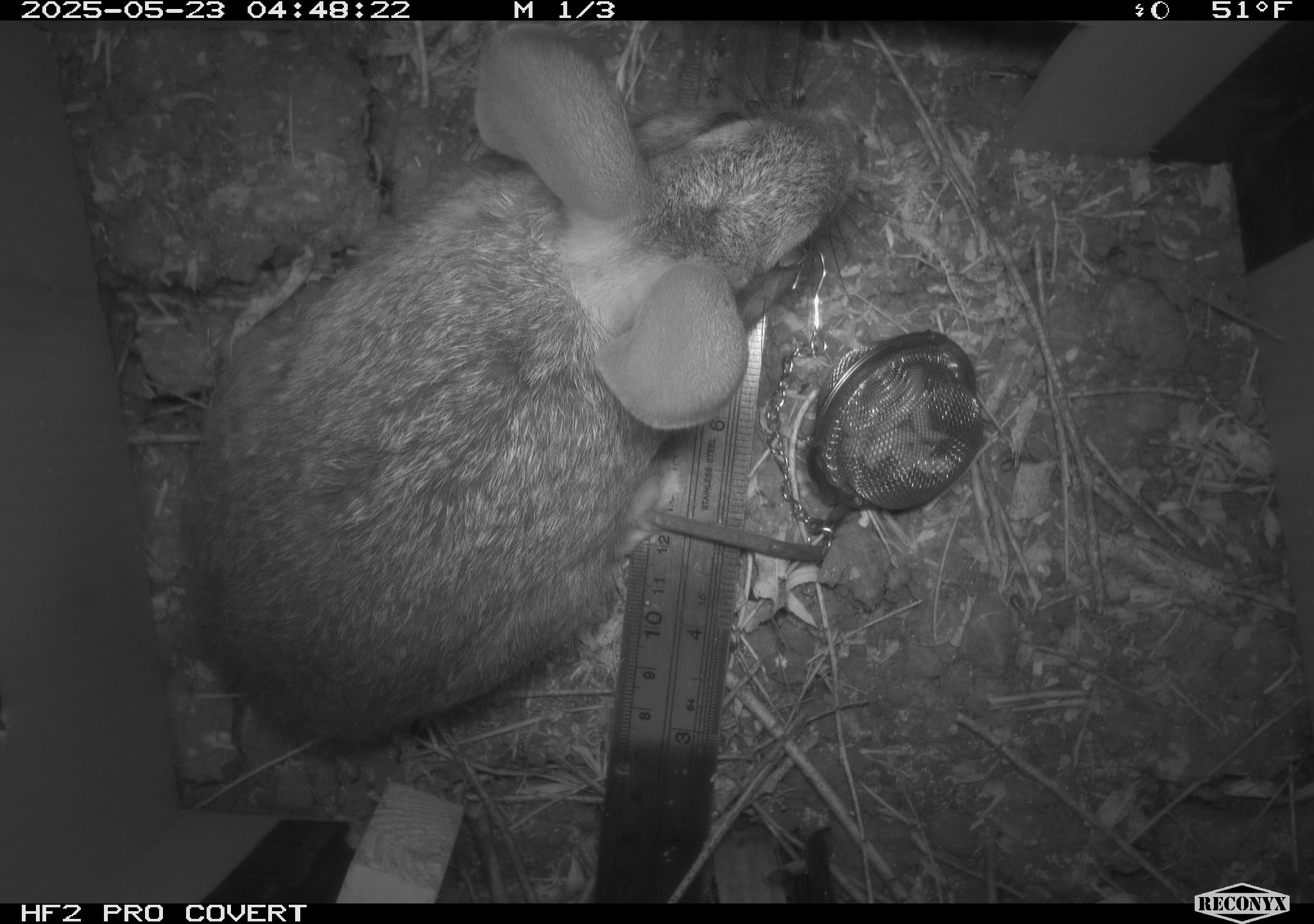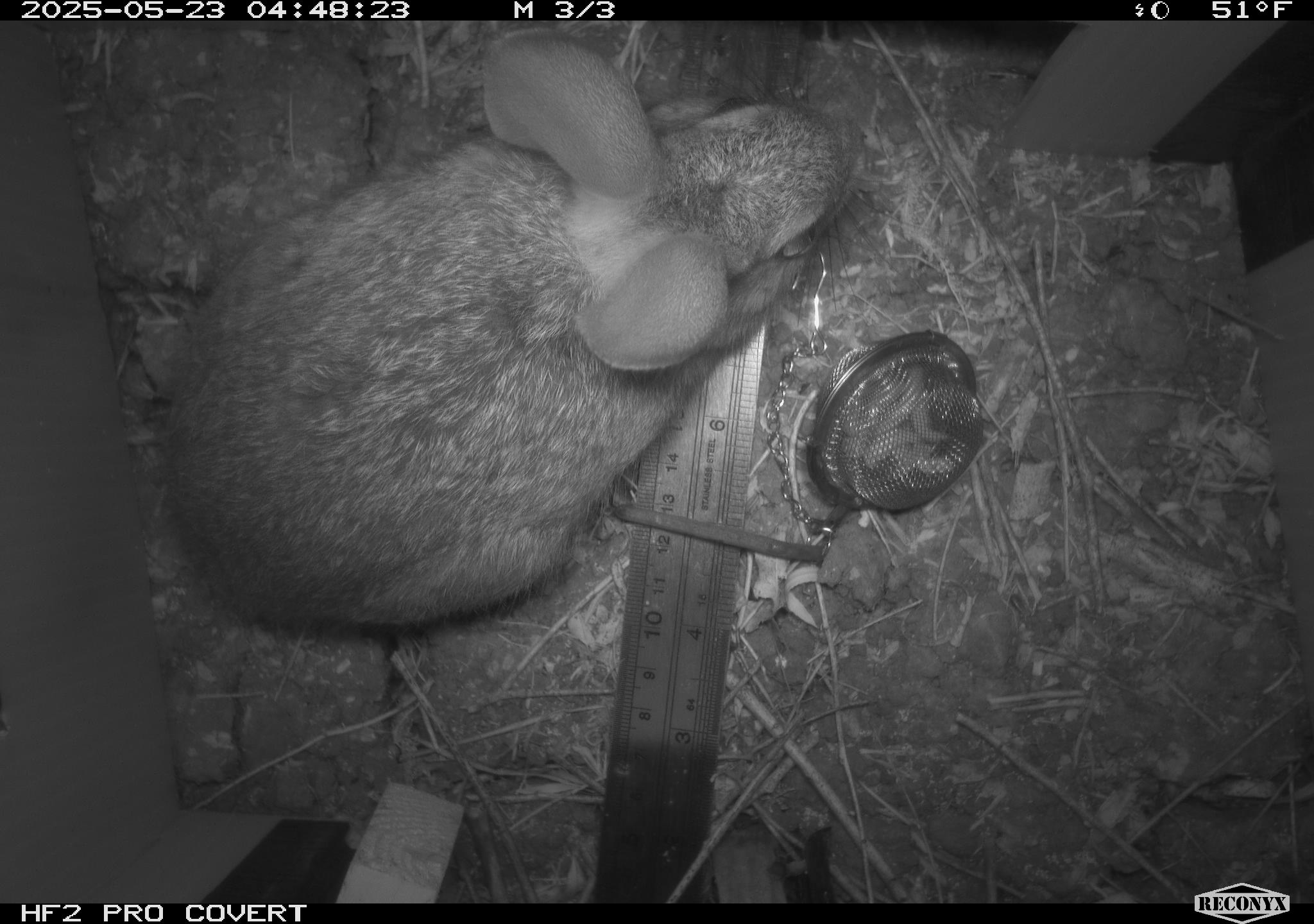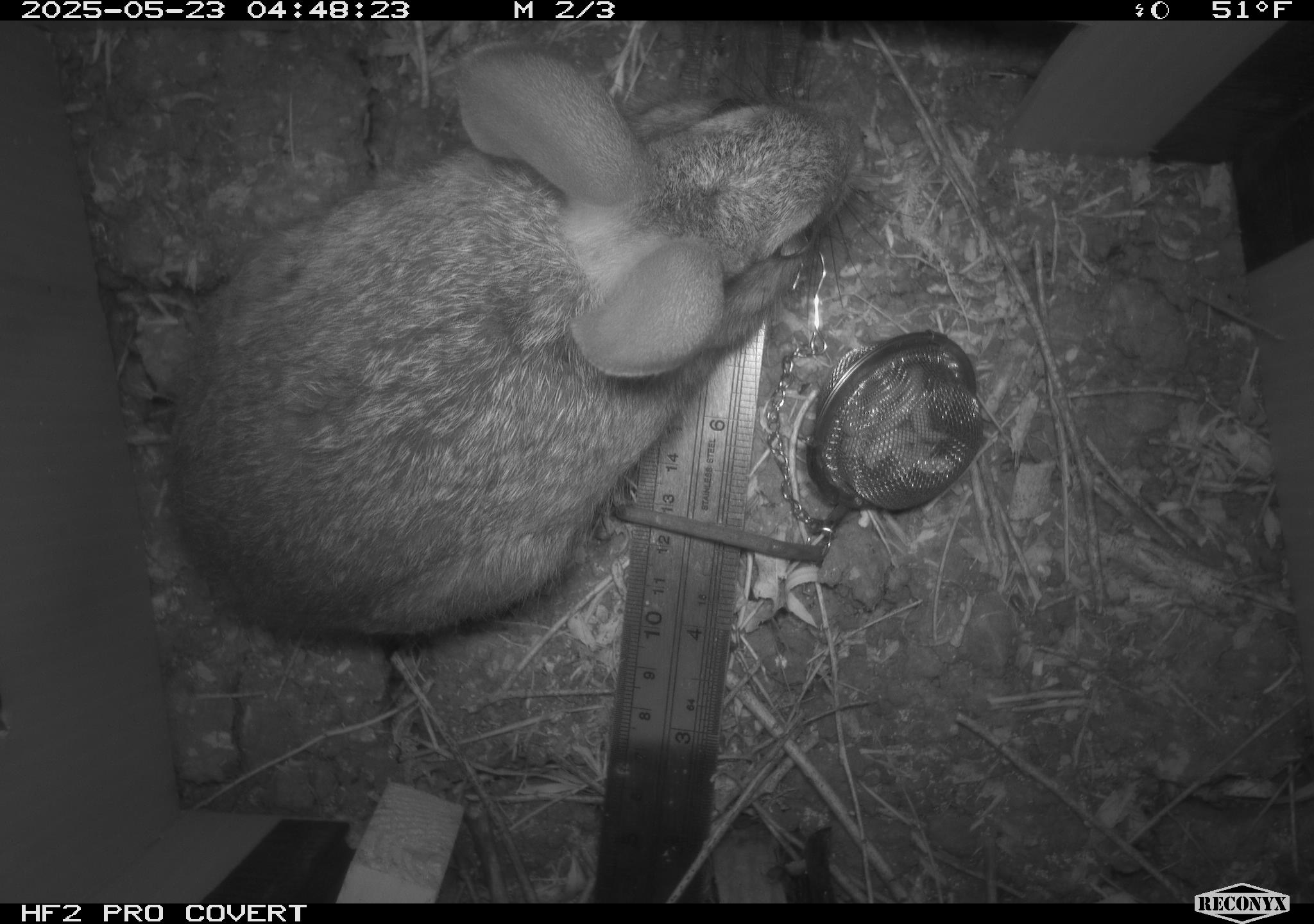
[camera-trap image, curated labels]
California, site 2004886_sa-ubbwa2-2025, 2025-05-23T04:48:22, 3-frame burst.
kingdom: Animalia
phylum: Chordata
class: Mammalia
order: Lagomorpha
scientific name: Lagomorpha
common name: hares, rabbits, and pikas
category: lagomorpha order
Lagomorpha order (hares, rabbits, and pikas) (Lagomorpha).